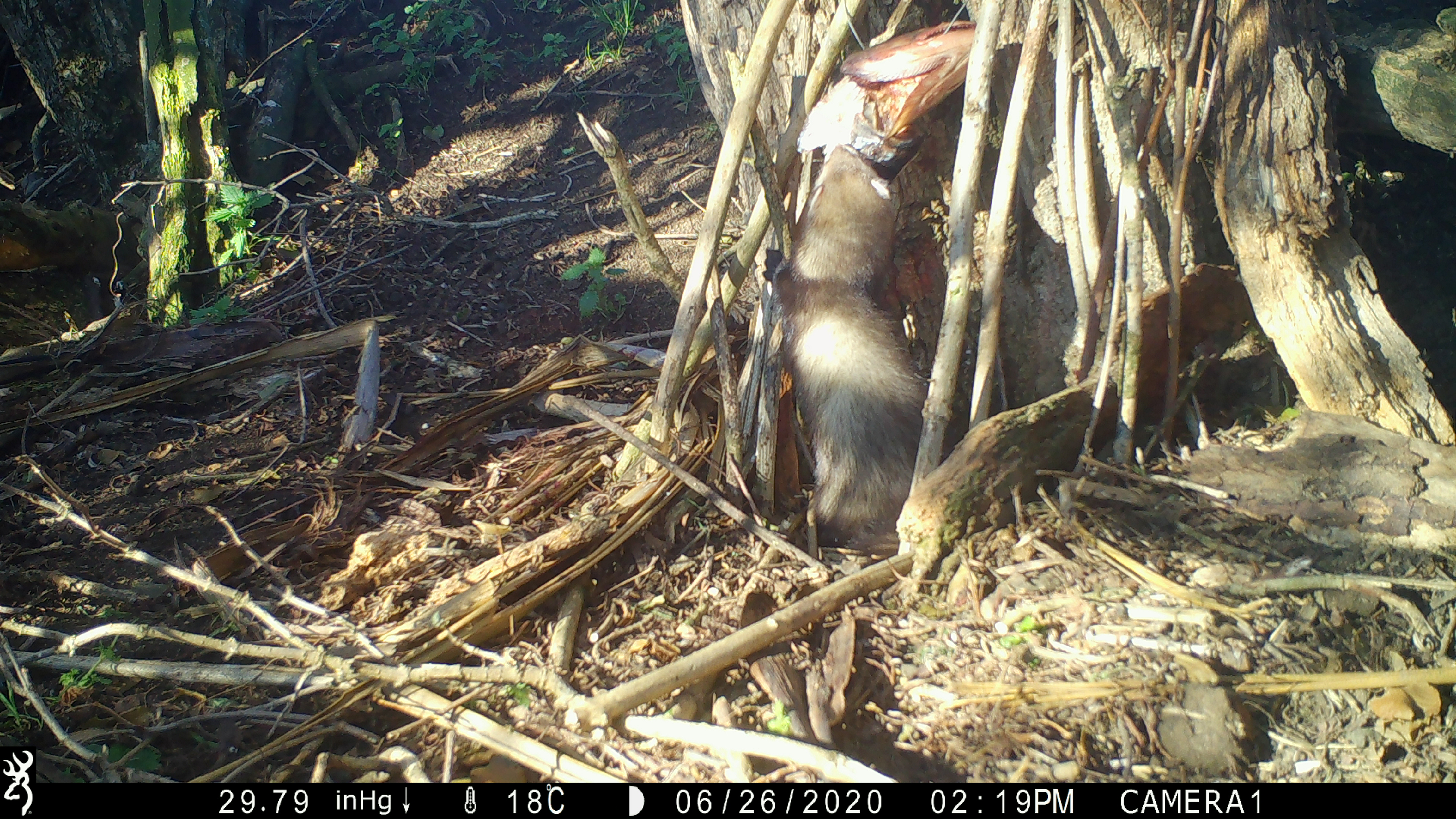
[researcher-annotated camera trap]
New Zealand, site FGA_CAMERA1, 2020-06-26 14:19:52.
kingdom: Animalia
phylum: Chordata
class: Mammalia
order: Carnivora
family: Mustelidae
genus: Mustela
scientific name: Mustela furo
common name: ferret